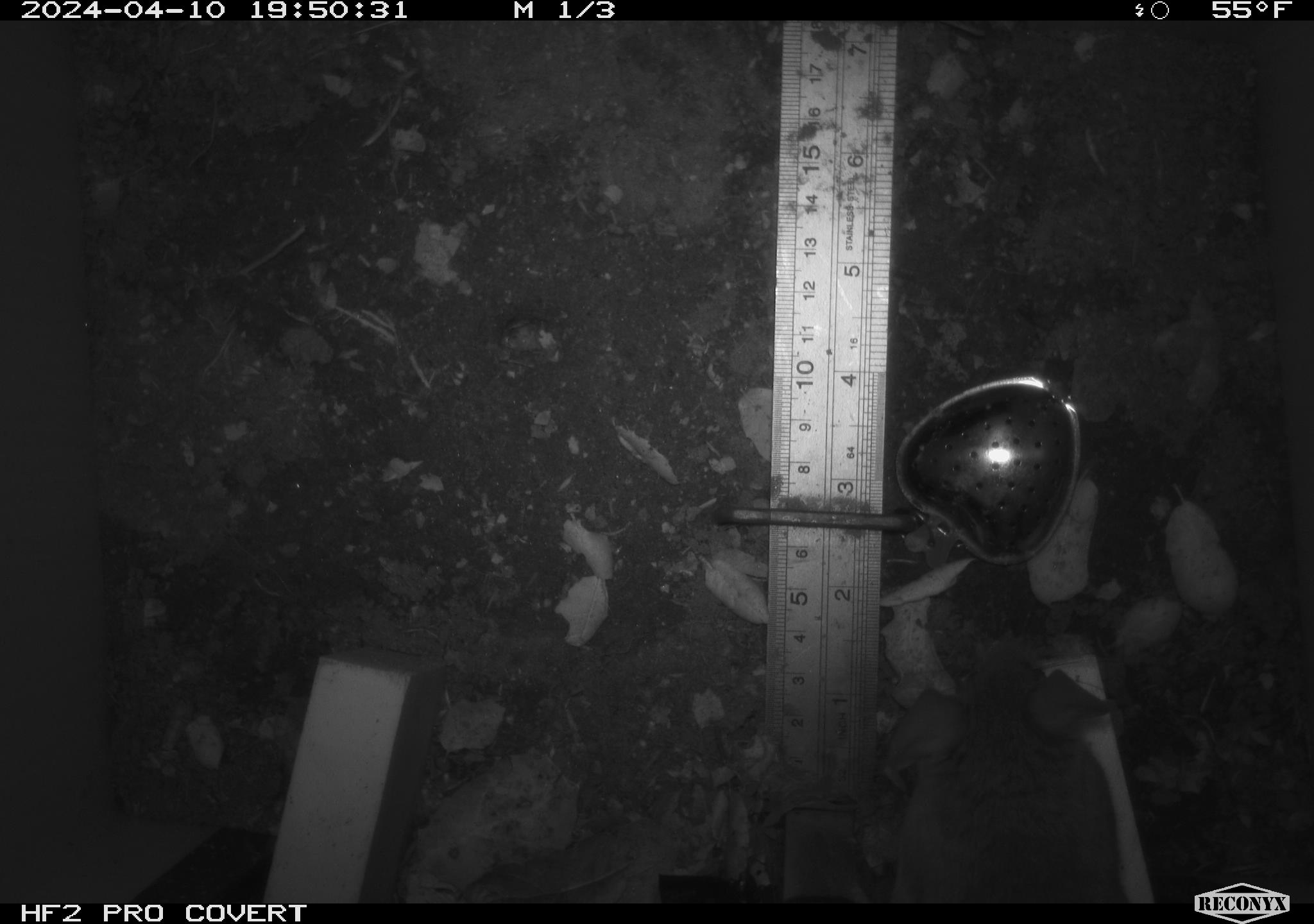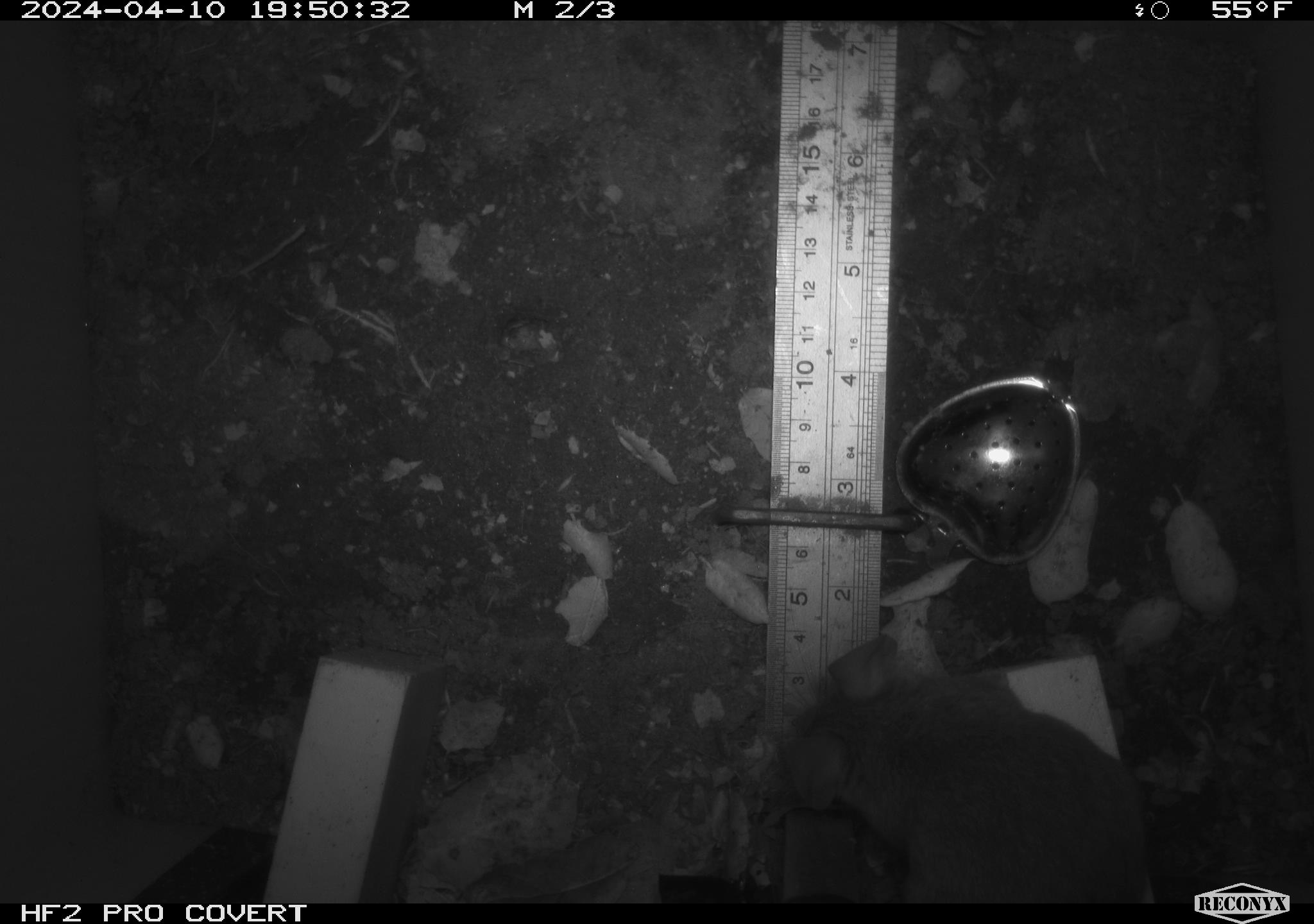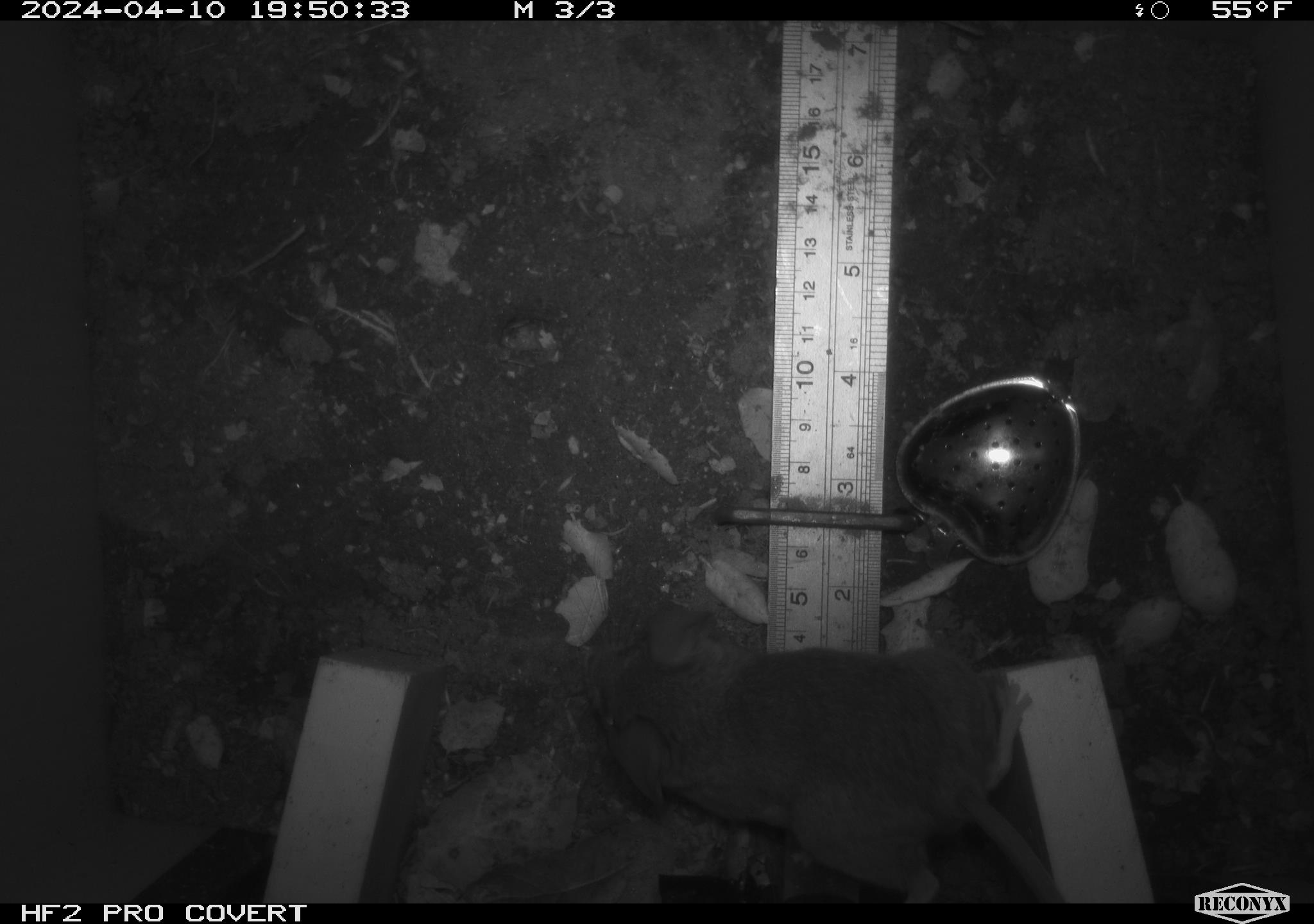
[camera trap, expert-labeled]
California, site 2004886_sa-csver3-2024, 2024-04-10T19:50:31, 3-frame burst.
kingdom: Animalia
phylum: Chordata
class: Mammalia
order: Rodentia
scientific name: Rodentia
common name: rodent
Rodent (Rodentia).